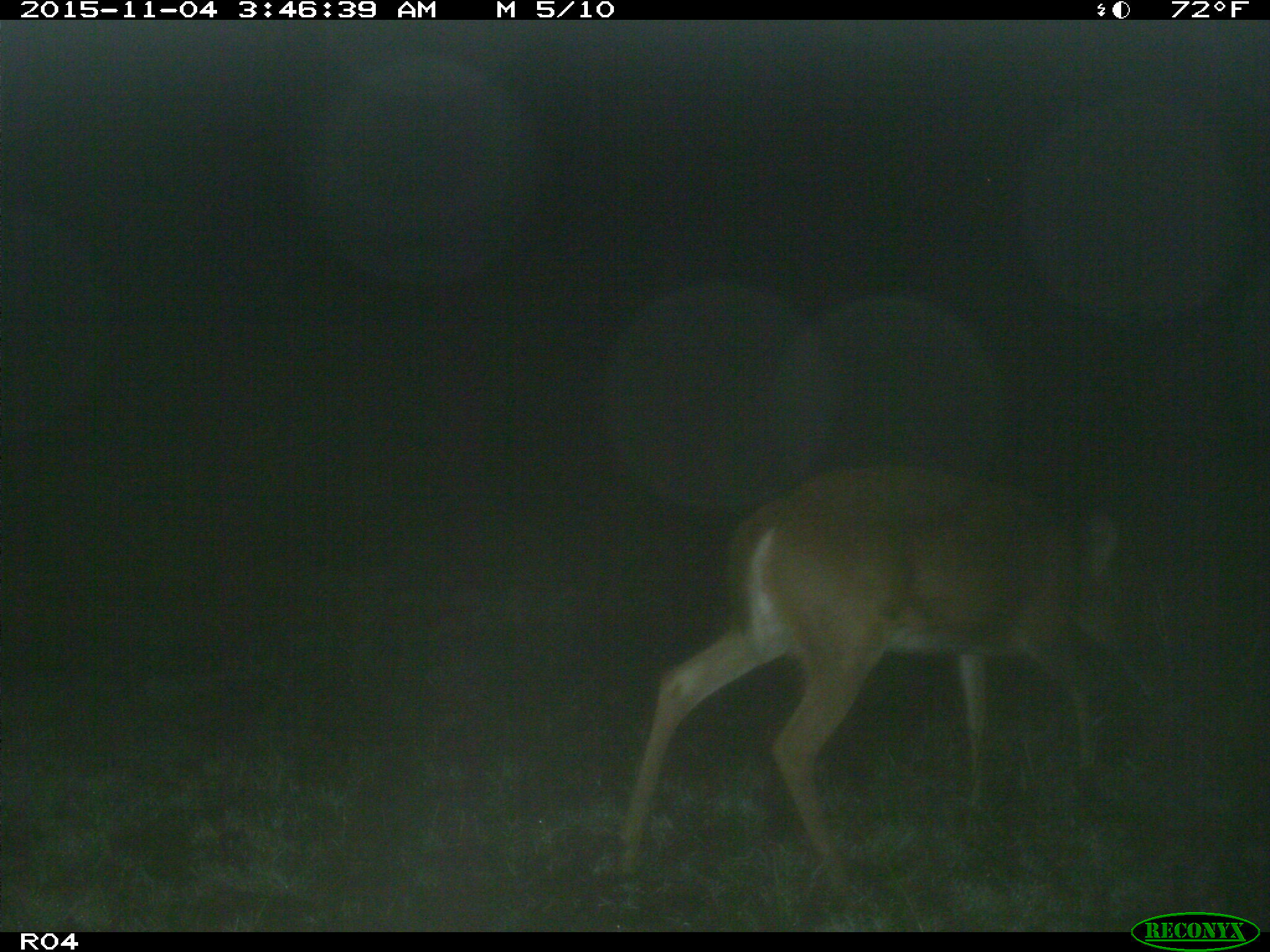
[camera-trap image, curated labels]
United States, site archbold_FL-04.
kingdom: Animalia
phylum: Chordata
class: Mammalia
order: Artiodactyla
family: Cervidae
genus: Odocoileus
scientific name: Odocoileus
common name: deer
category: unidentified deer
Unidentified deer (deer) (Odocoileus).